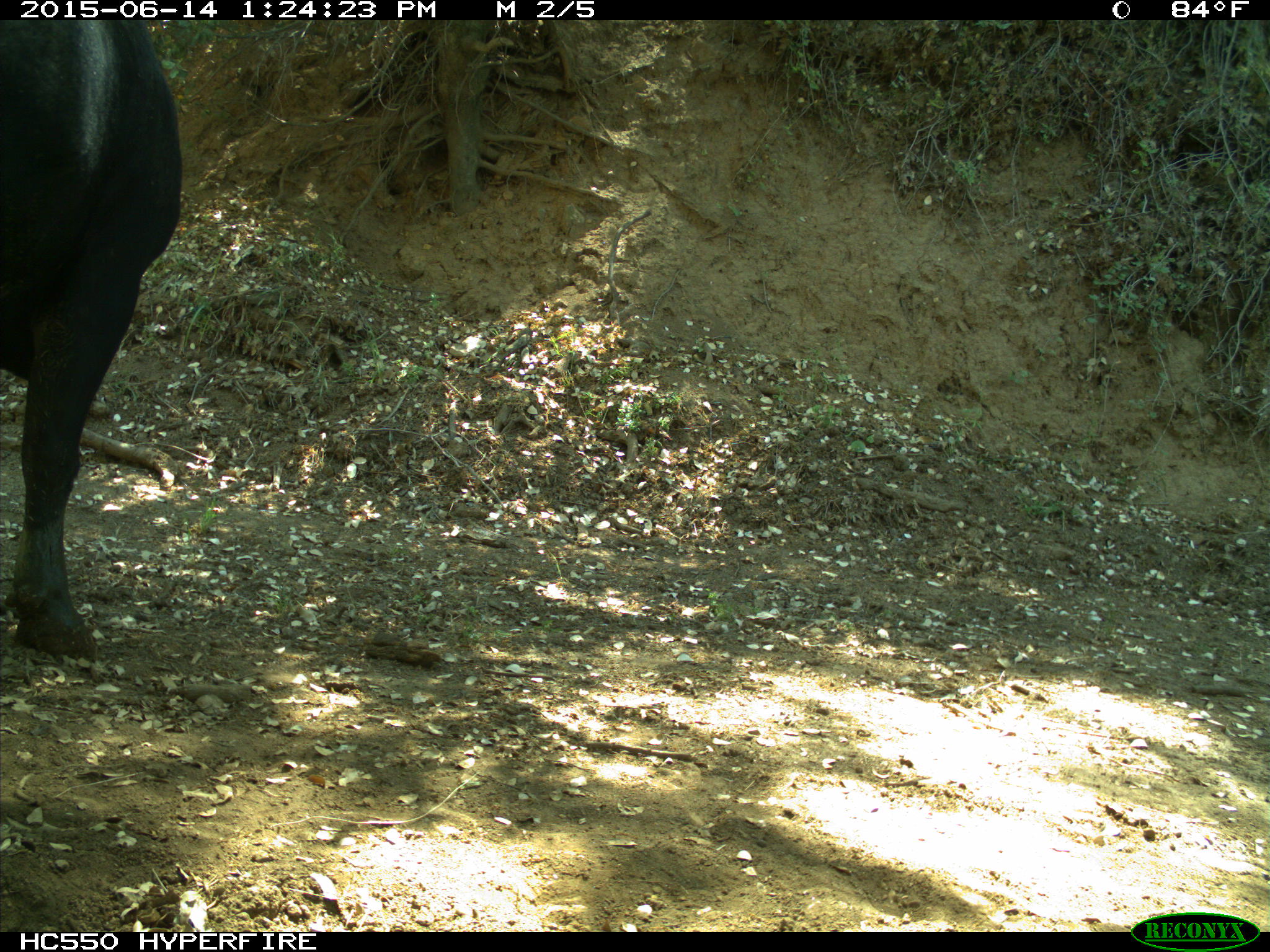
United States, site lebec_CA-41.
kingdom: Animalia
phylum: Chordata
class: Mammalia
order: Artiodactyla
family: Bovidae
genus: Bos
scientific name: Bos taurus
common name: domestic cow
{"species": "Bos taurus (domestic cow)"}